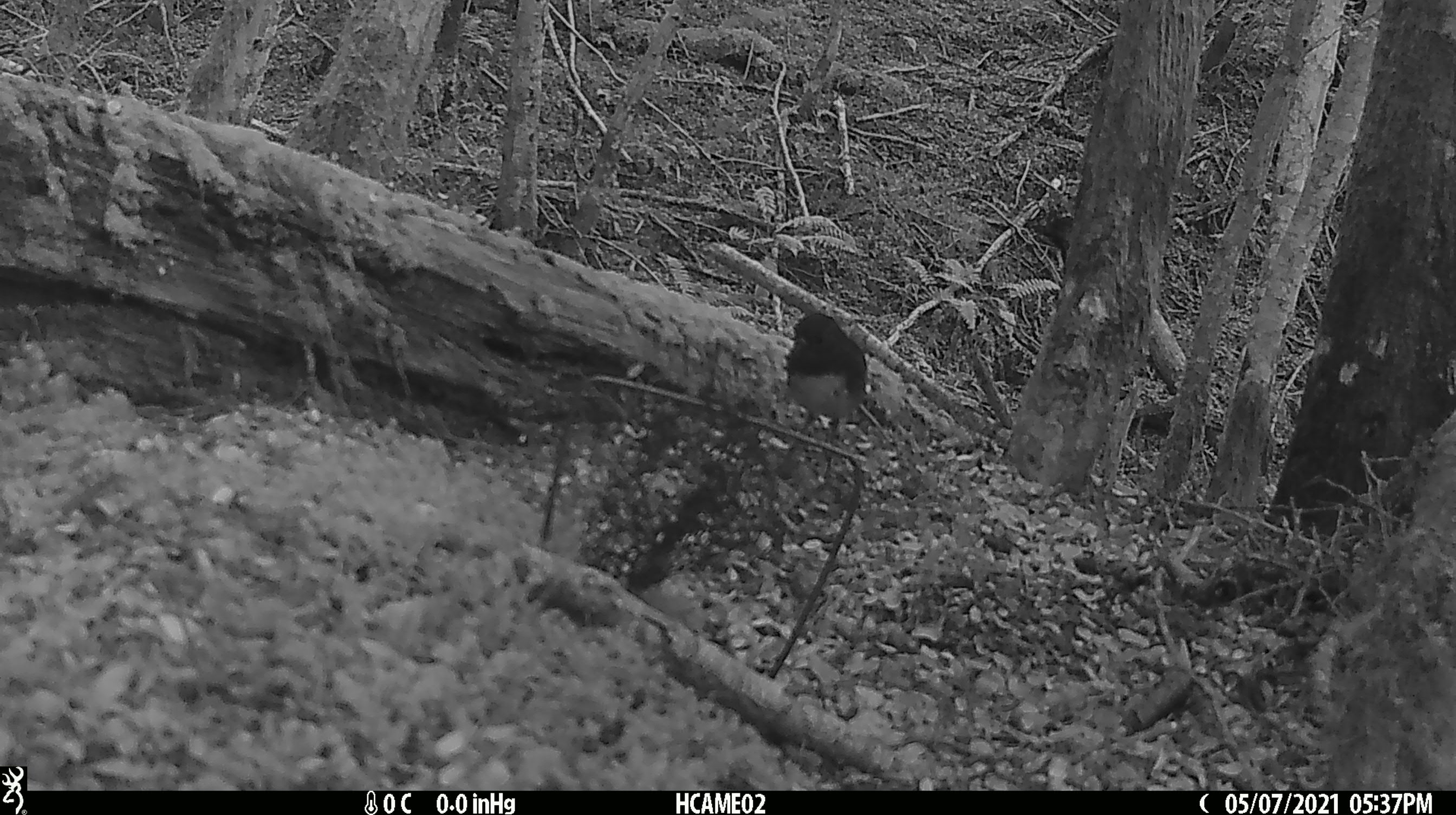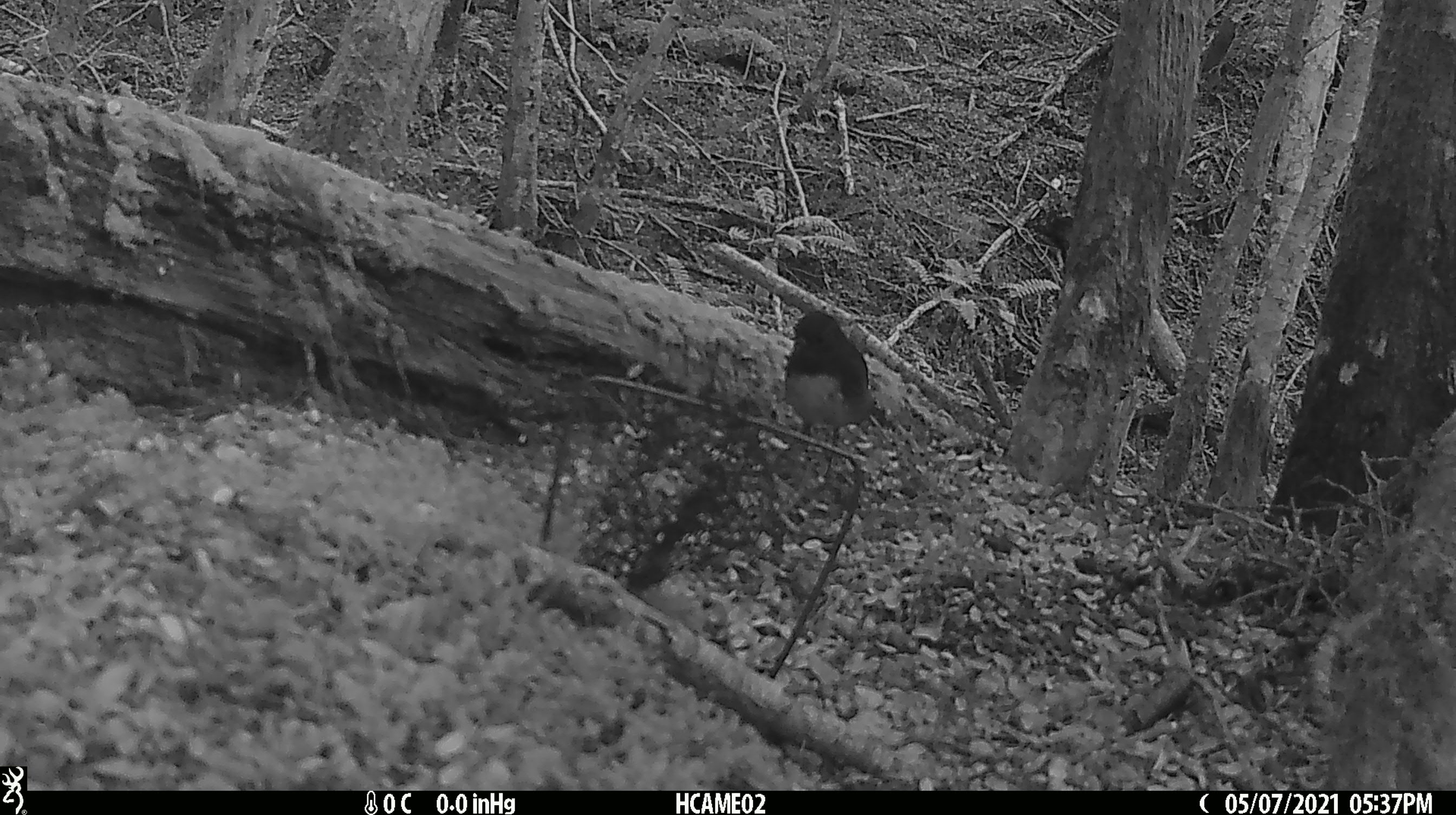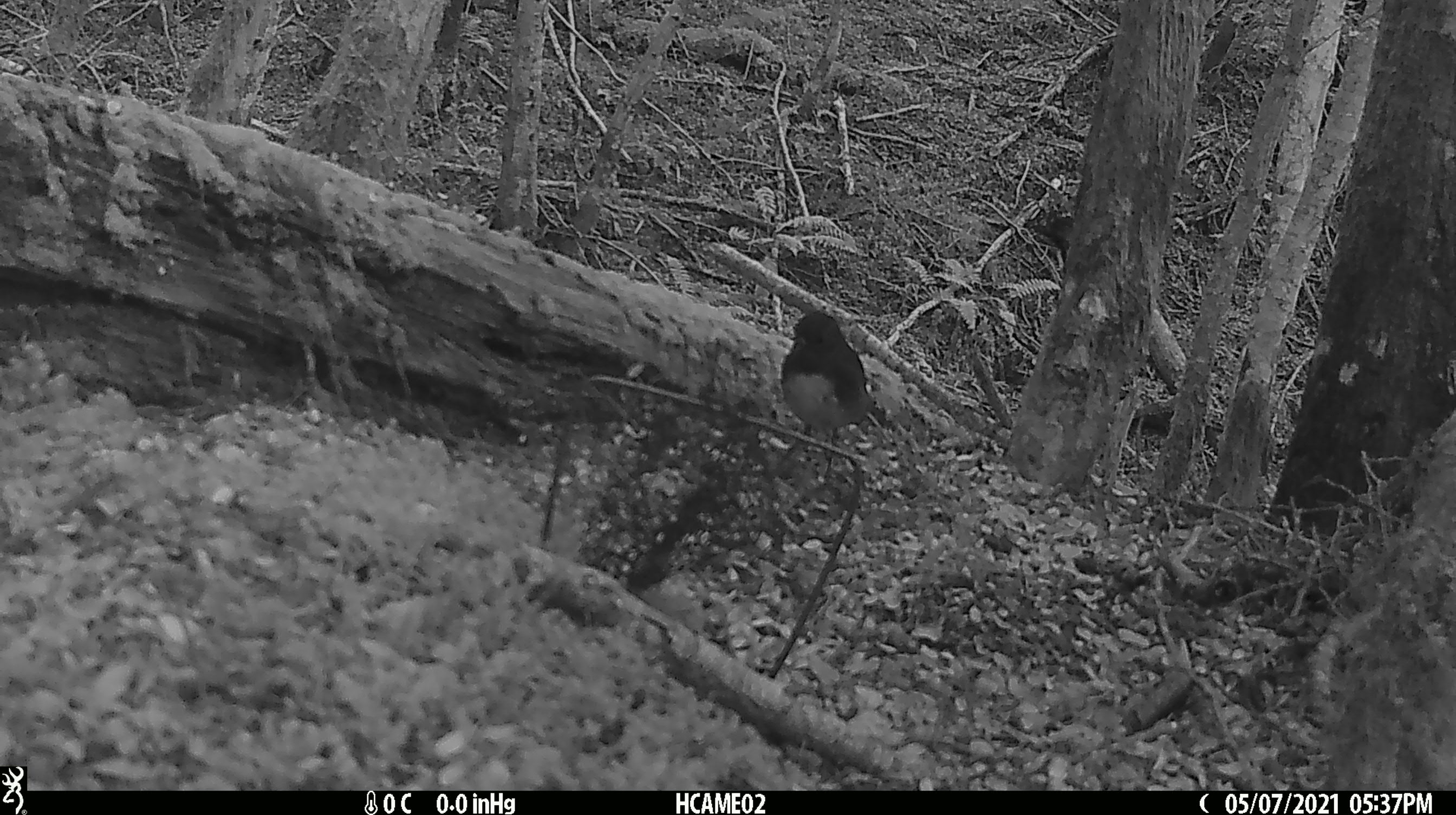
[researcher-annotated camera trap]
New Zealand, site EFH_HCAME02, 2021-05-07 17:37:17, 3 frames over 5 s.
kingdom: Animalia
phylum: Chordata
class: Aves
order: Passeriformes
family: Petroicidae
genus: Petroica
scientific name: Petroica australis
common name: new zealand robin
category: robin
Robin (new zealand robin) (Petroica australis).